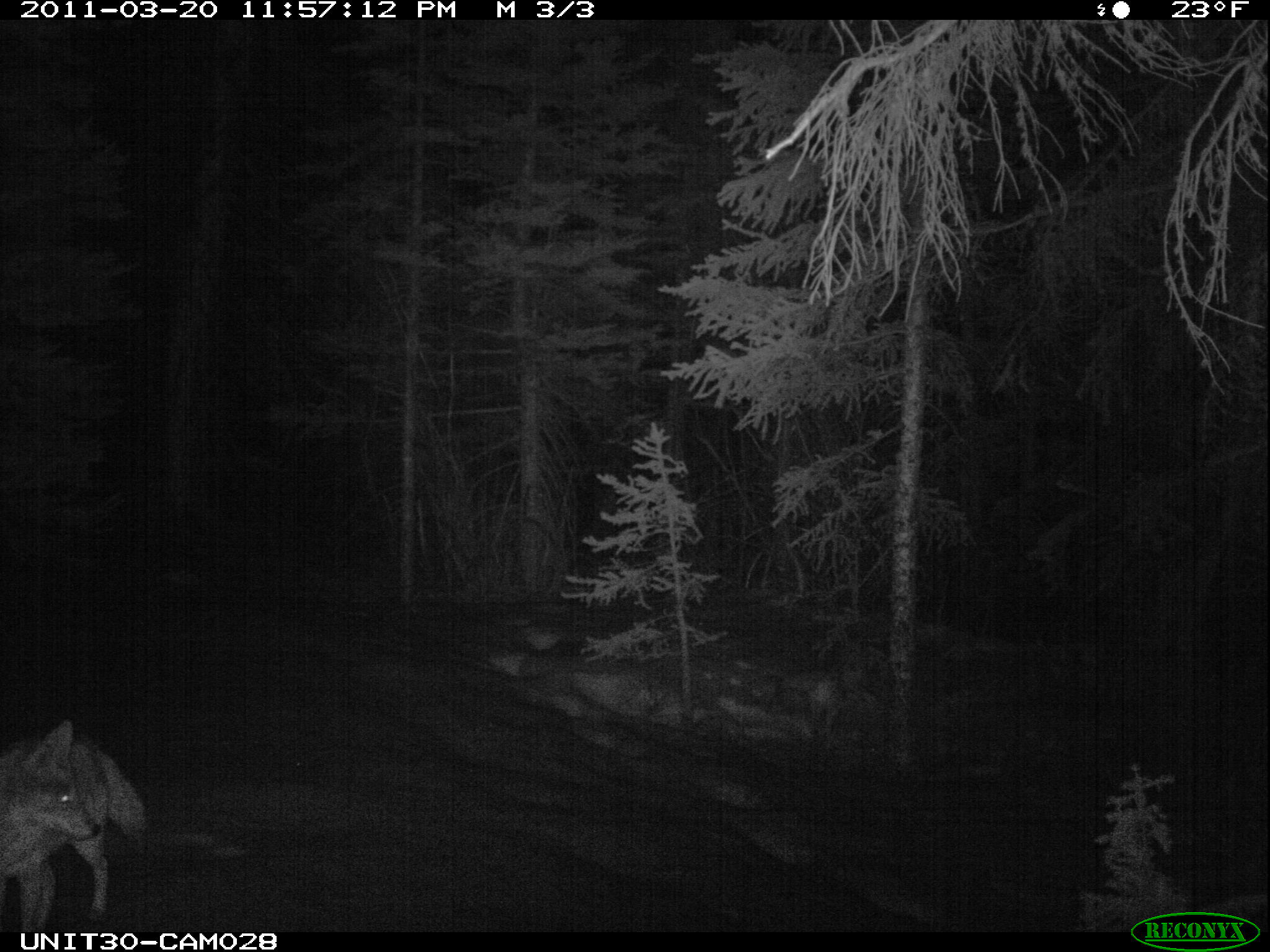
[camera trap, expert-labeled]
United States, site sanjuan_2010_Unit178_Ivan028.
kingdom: Animalia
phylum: Chordata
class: Mammalia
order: Carnivora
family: Canidae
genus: Canis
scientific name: Canis latrans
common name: coyote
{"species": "Canis latrans (coyote)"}